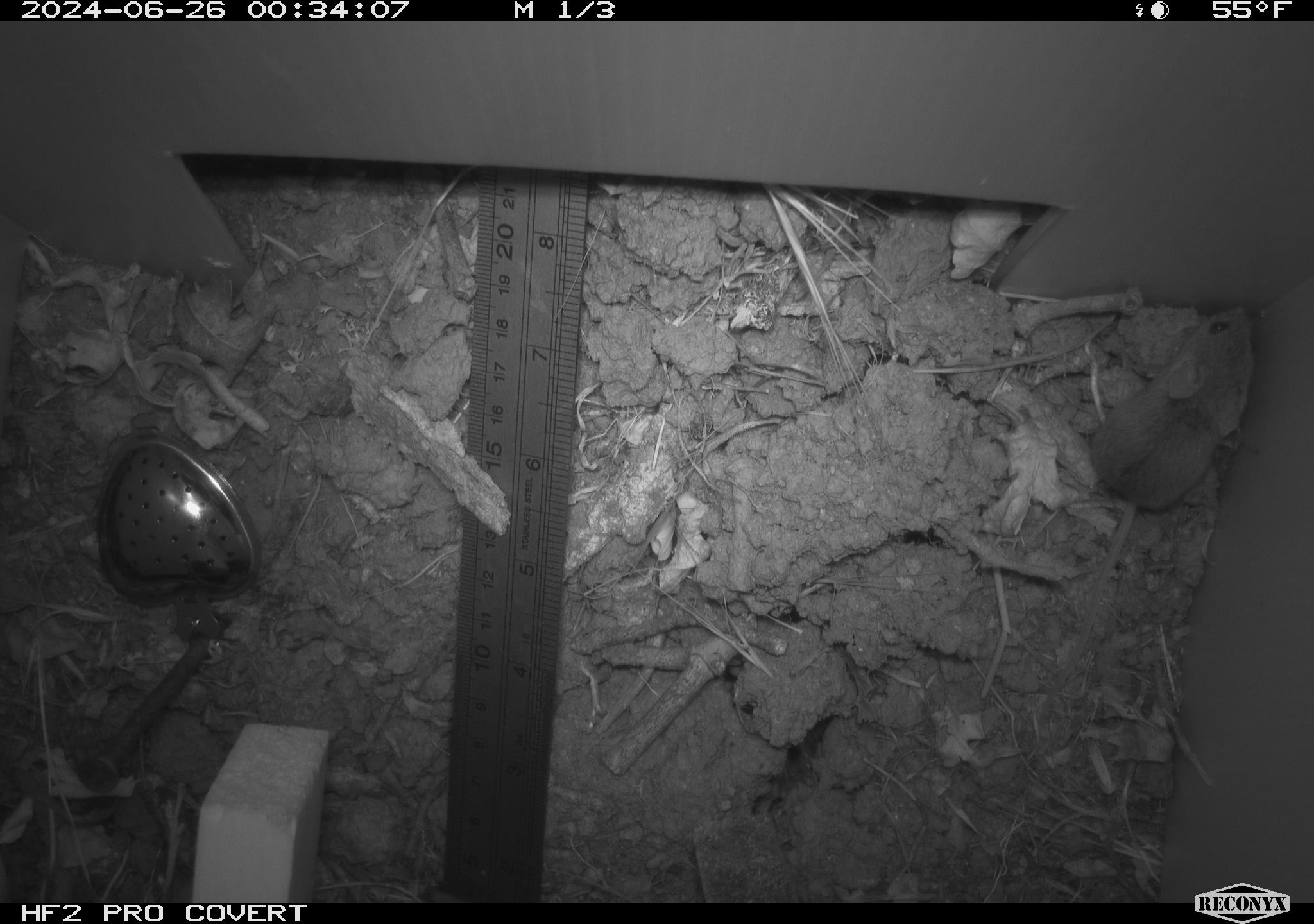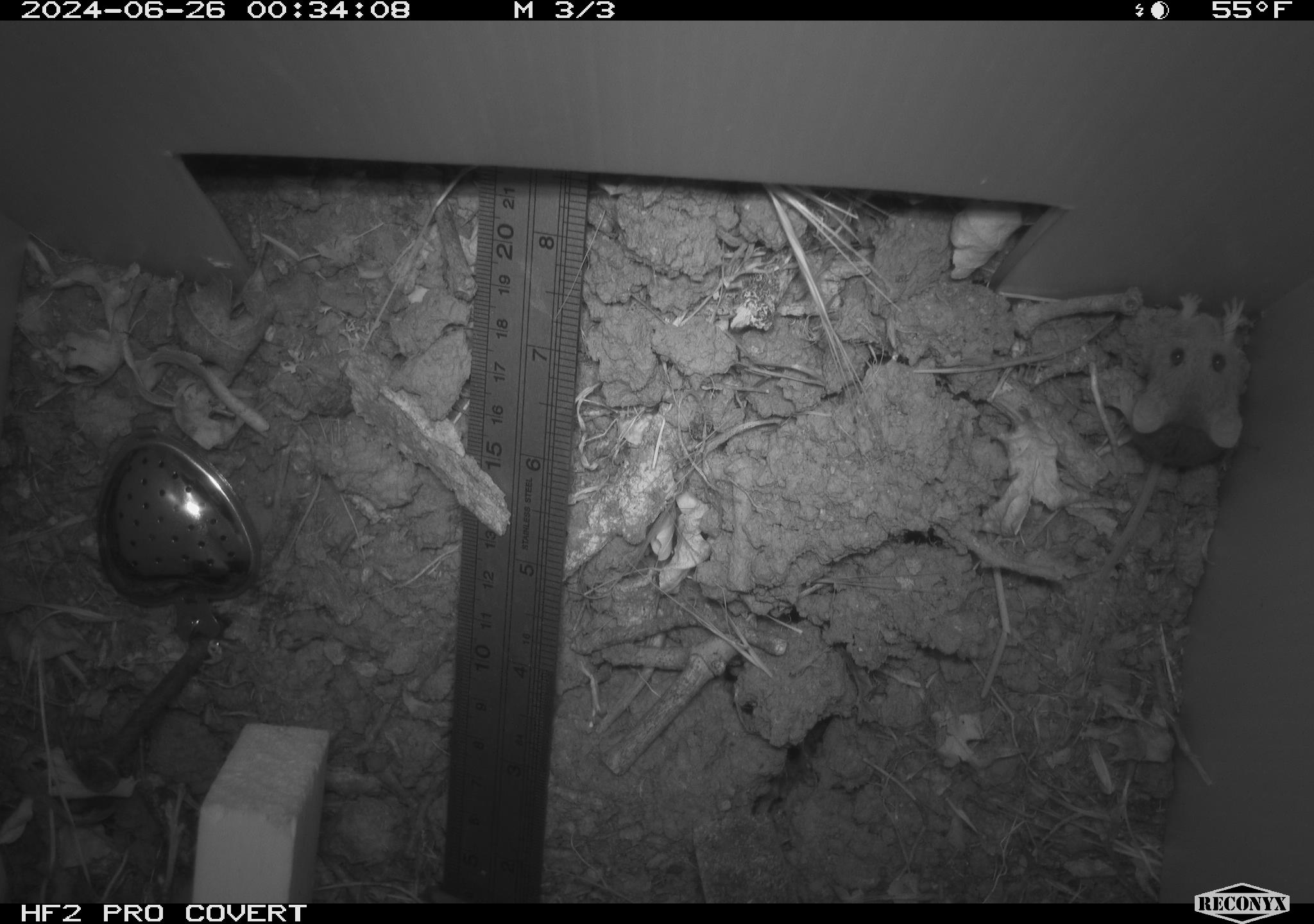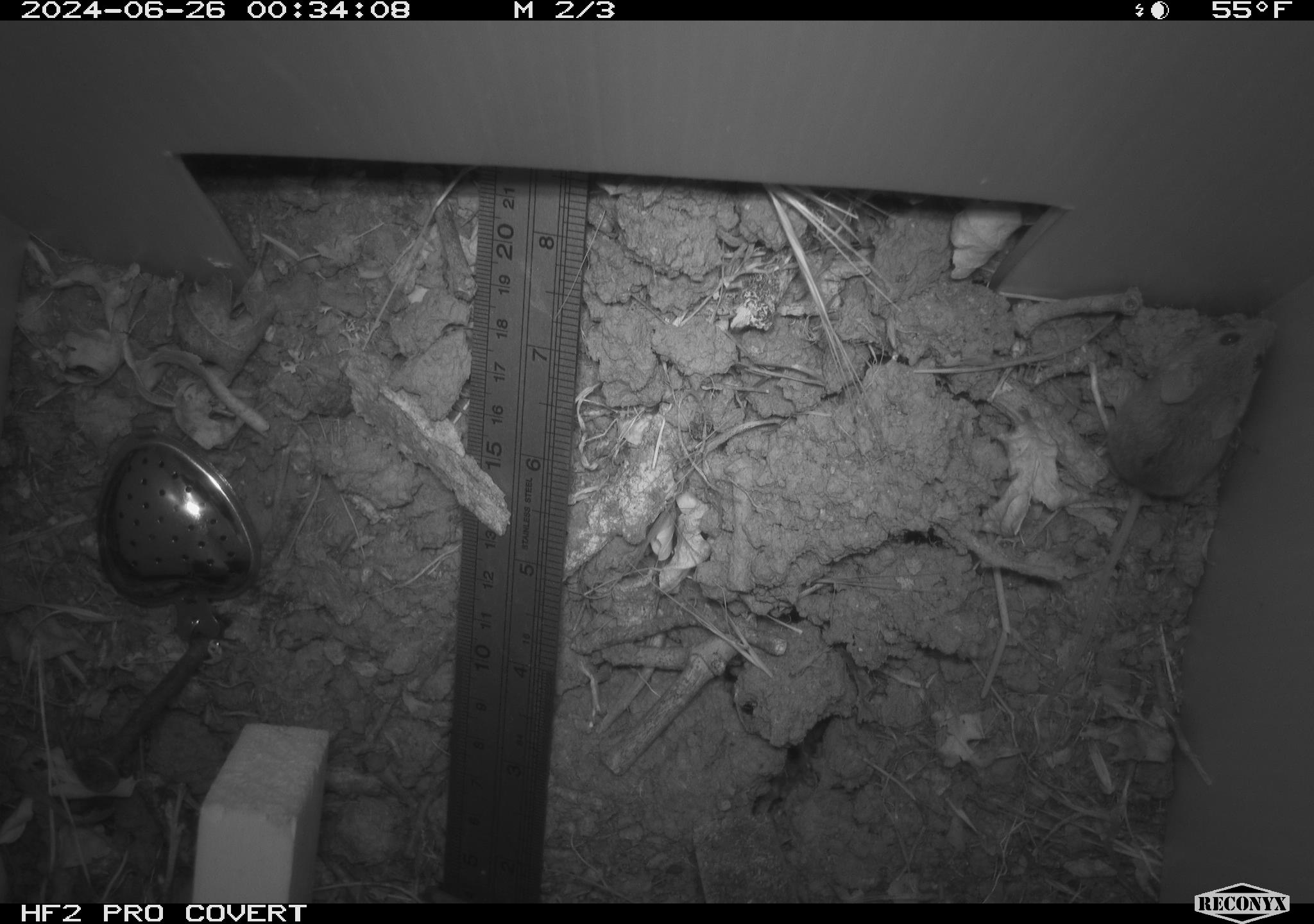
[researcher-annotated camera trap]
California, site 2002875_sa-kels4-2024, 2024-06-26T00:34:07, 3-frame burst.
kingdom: Animalia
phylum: Chordata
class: Mammalia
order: Rodentia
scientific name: Rodentia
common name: rodent